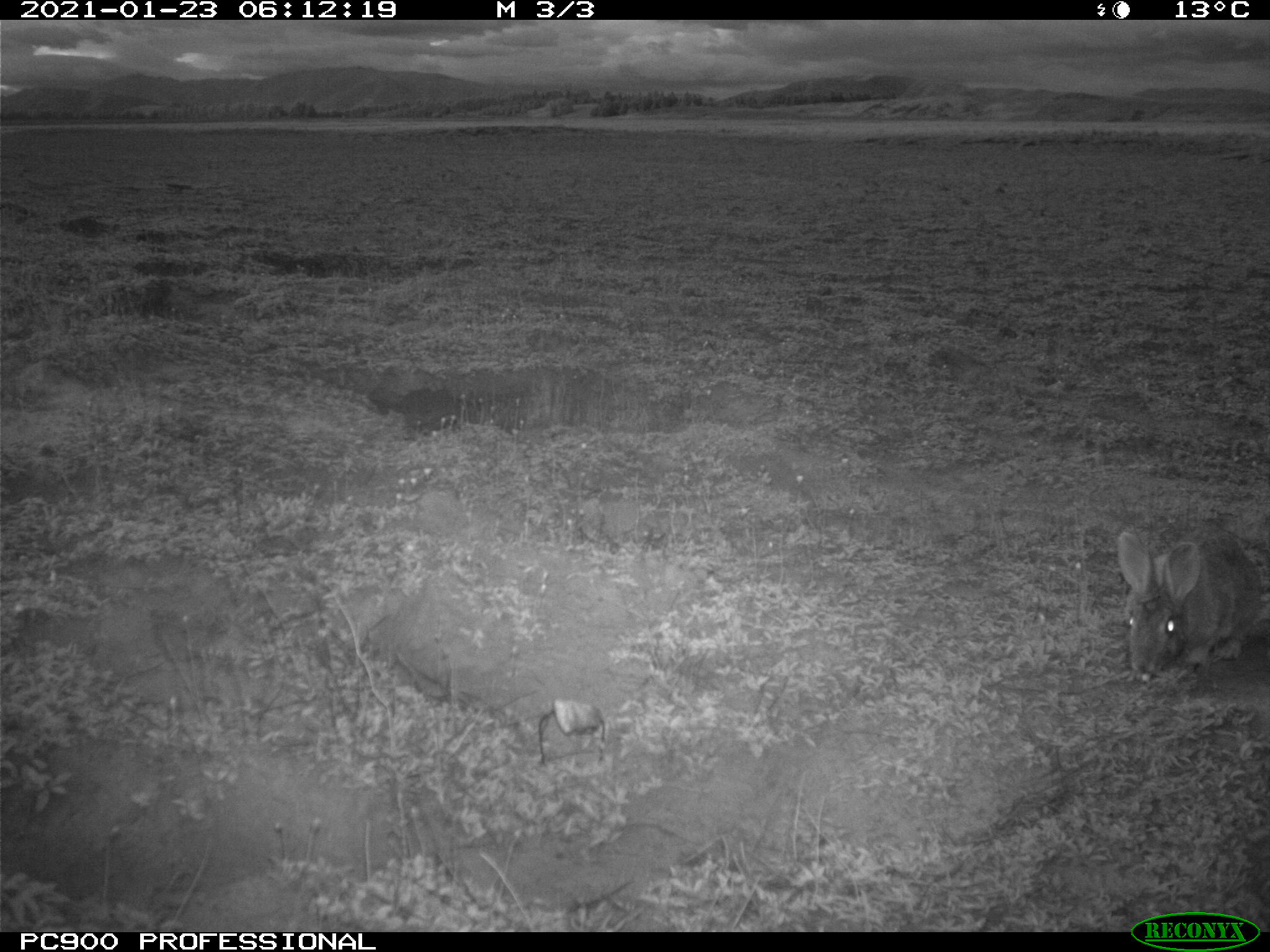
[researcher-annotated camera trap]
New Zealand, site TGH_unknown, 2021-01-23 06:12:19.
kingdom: Animalia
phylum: Chordata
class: Mammalia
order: Lagomorpha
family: Leporidae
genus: Oryctolagus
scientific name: Oryctolagus cuniculus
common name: european rabbit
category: rabbit